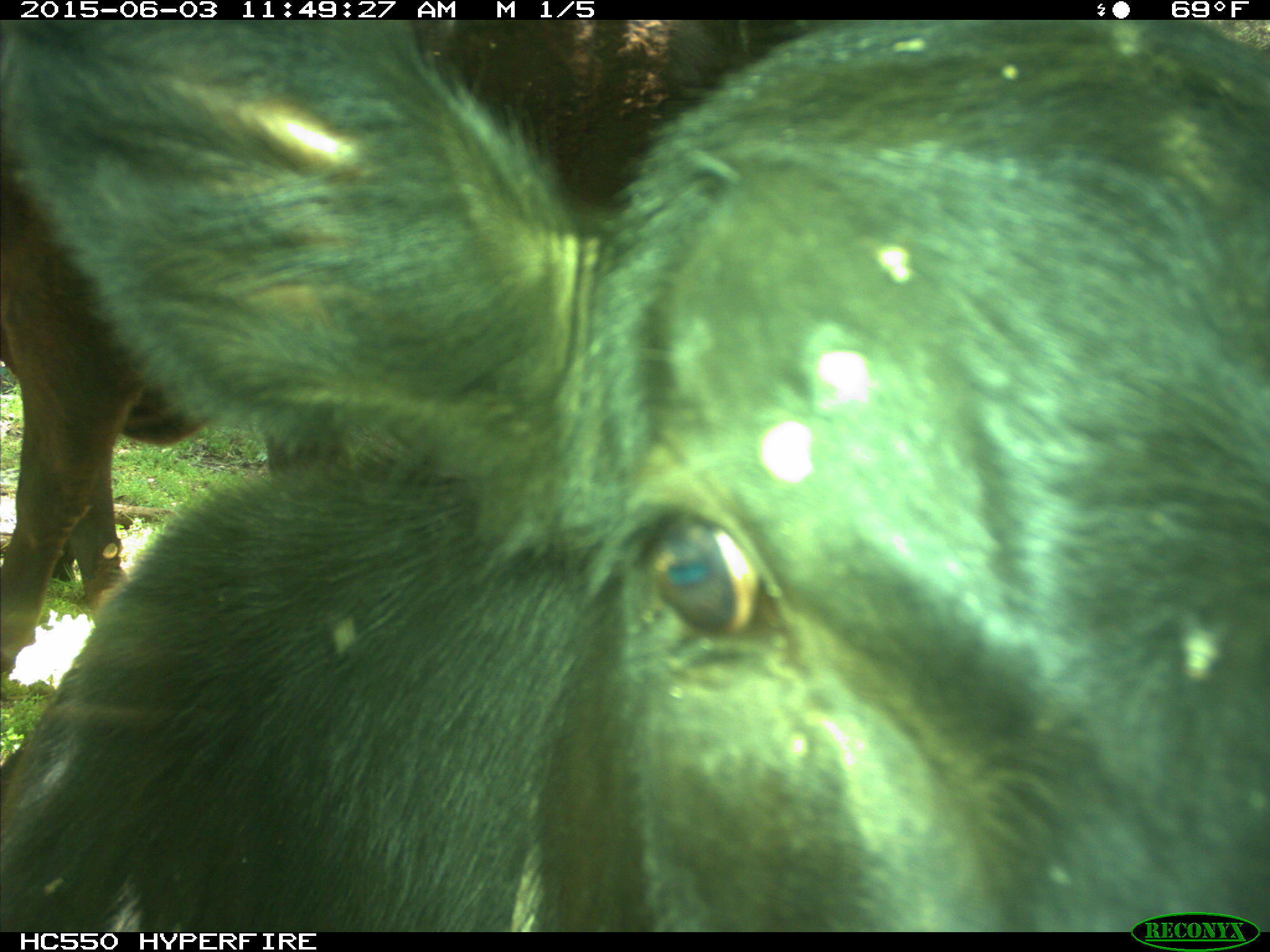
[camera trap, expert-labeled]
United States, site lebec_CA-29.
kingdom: Animalia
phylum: Chordata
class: Mammalia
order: Artiodactyla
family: Bovidae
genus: Bos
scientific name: Bos taurus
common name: domestic cow